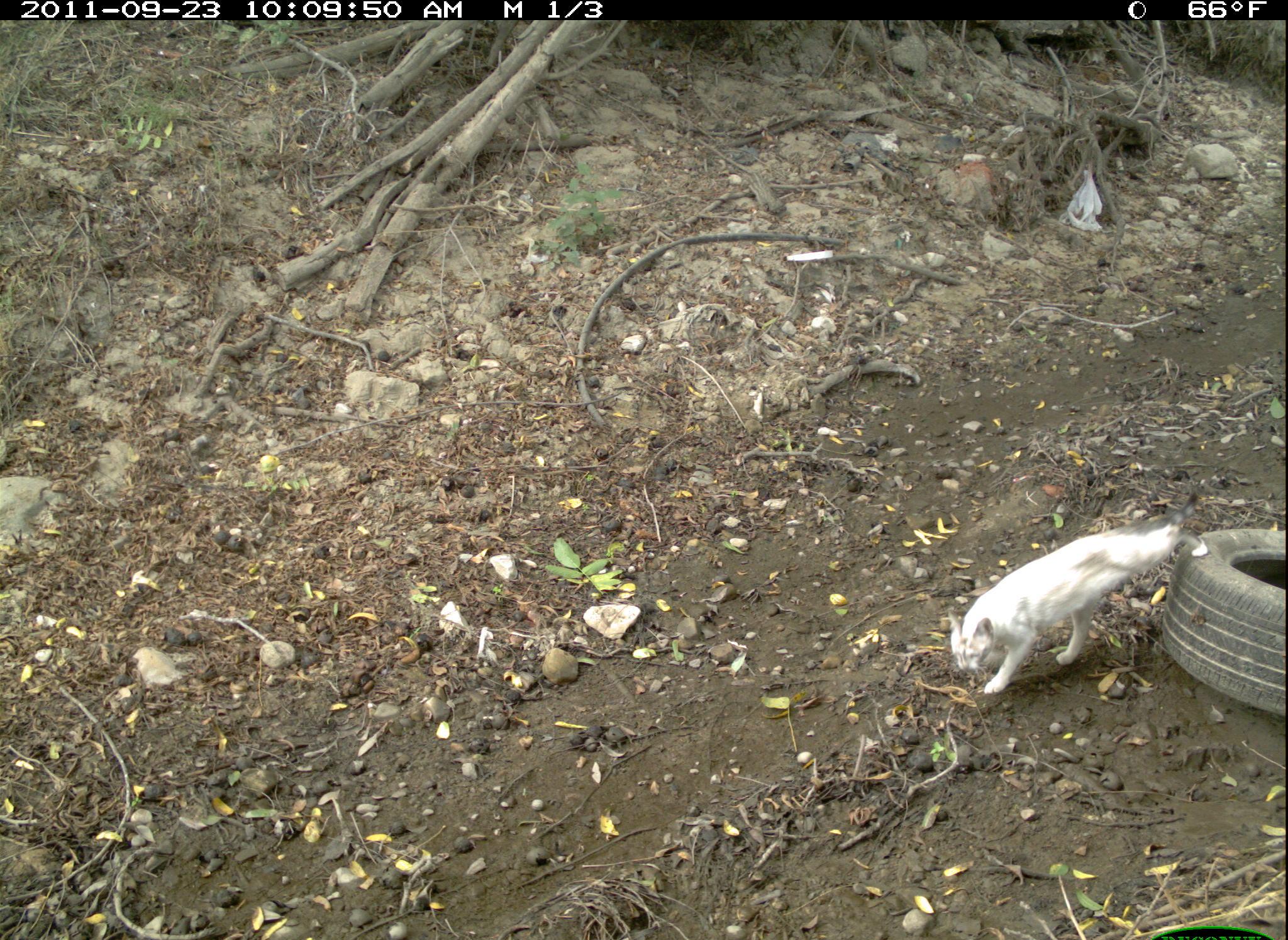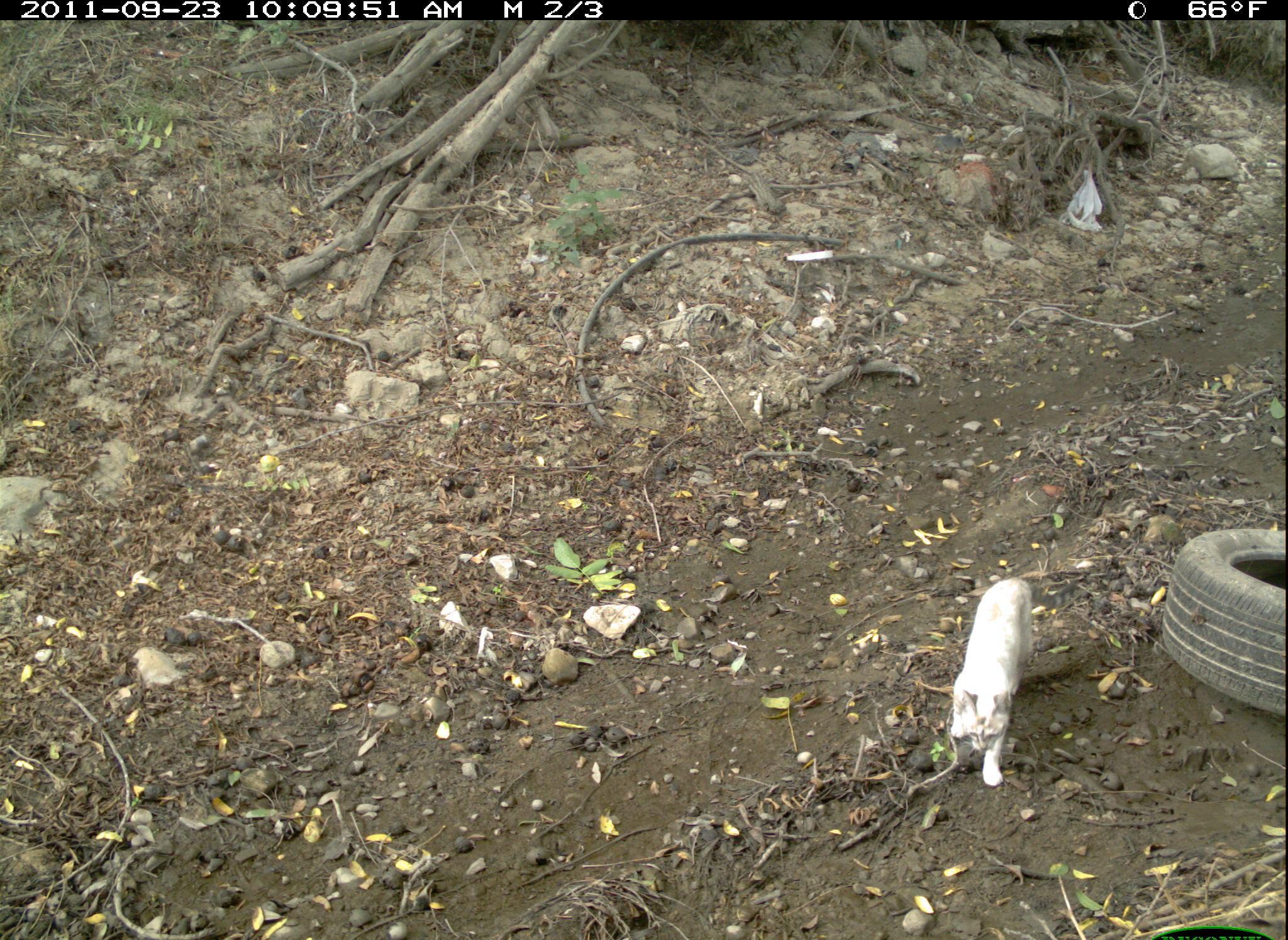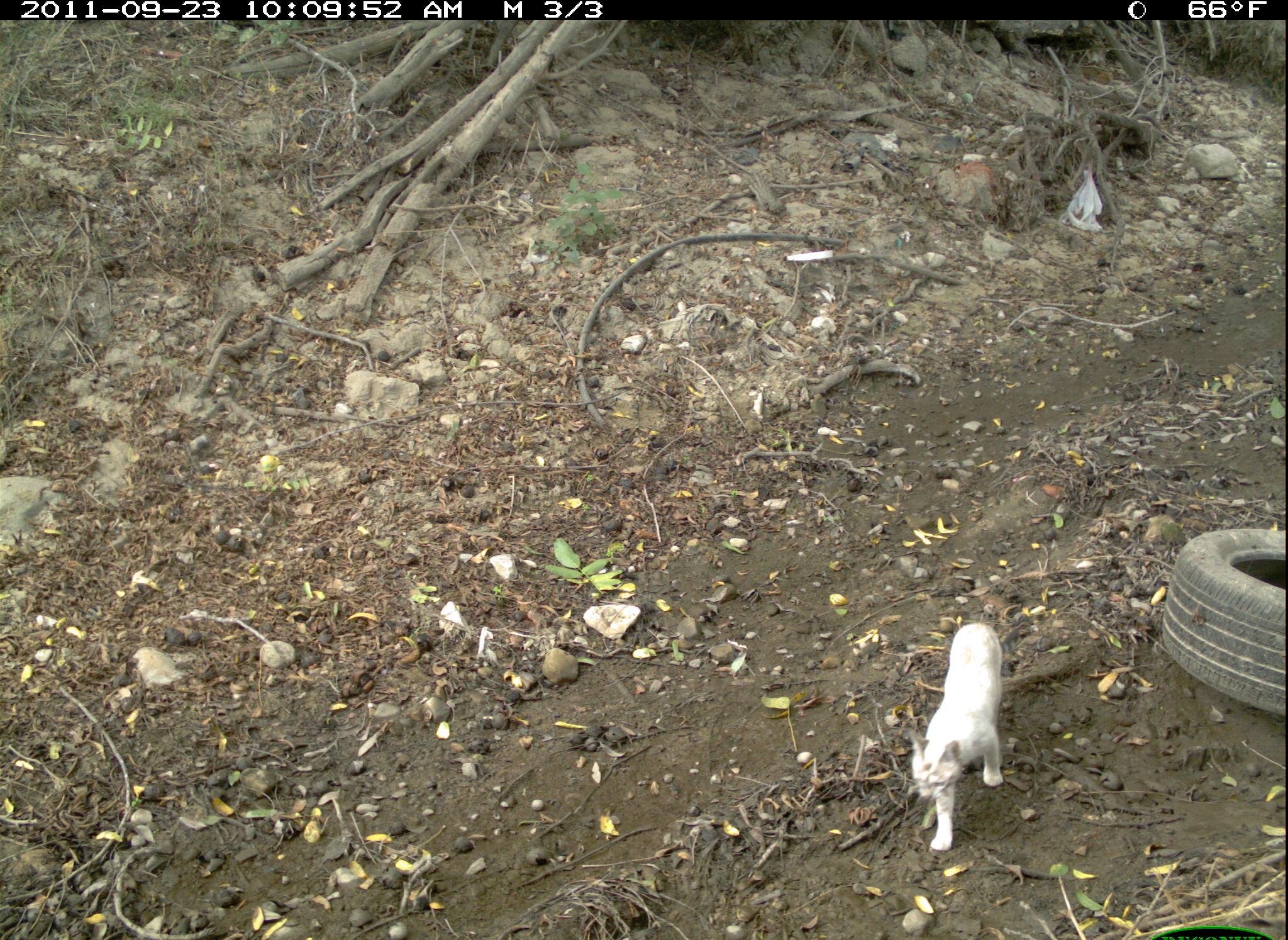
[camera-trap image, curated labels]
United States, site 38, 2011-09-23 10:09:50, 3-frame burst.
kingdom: Animalia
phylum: Chordata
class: Mammalia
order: Carnivora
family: Felidae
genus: Felis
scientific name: Felis catus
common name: cat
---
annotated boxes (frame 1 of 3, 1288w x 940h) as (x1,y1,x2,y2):
cat: (939,496,1220,701)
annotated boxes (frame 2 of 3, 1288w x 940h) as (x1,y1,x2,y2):
cat: (940,564,1042,794)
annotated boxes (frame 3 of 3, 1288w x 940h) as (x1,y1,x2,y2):
cat: (905,614,1034,857)